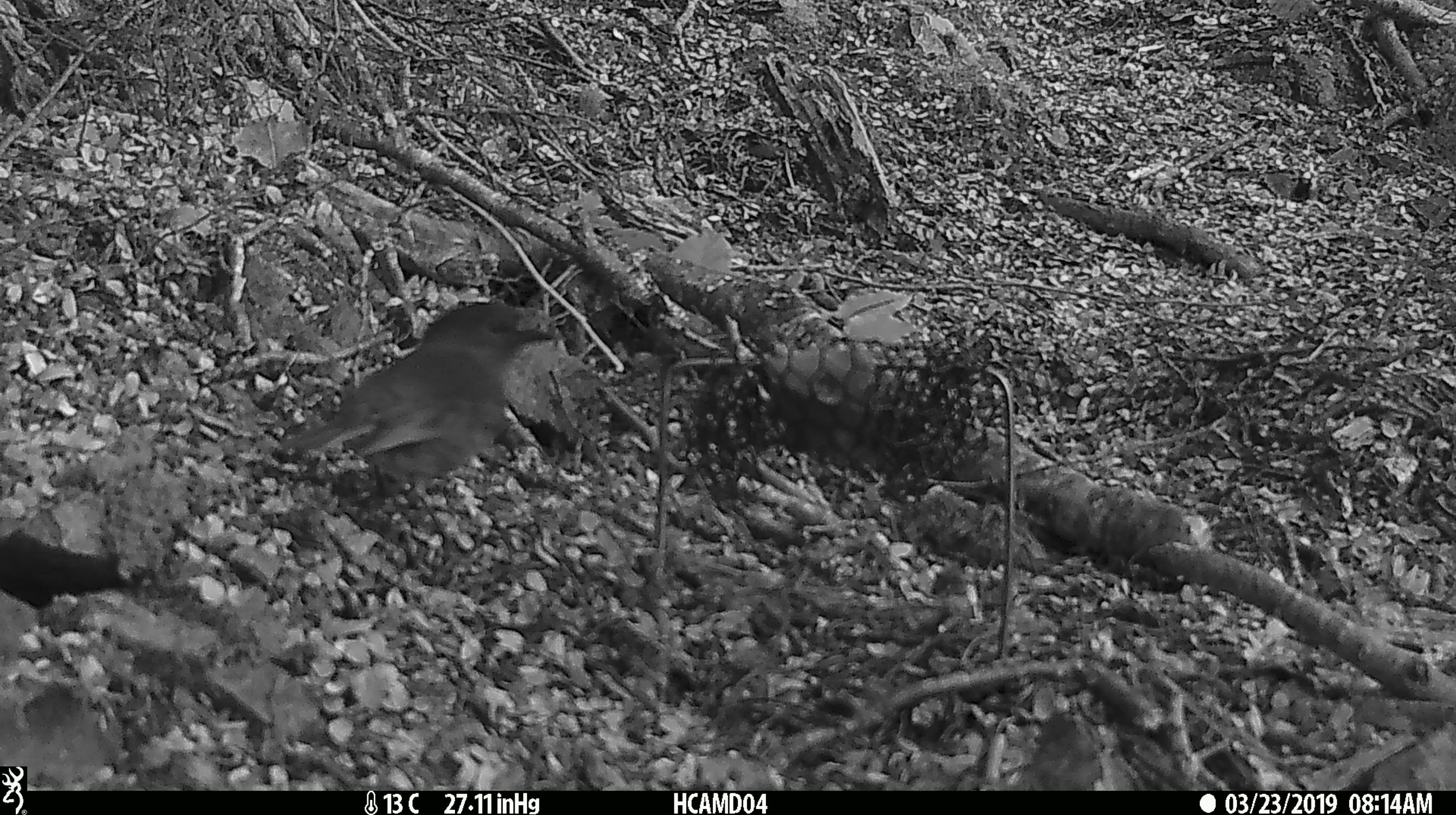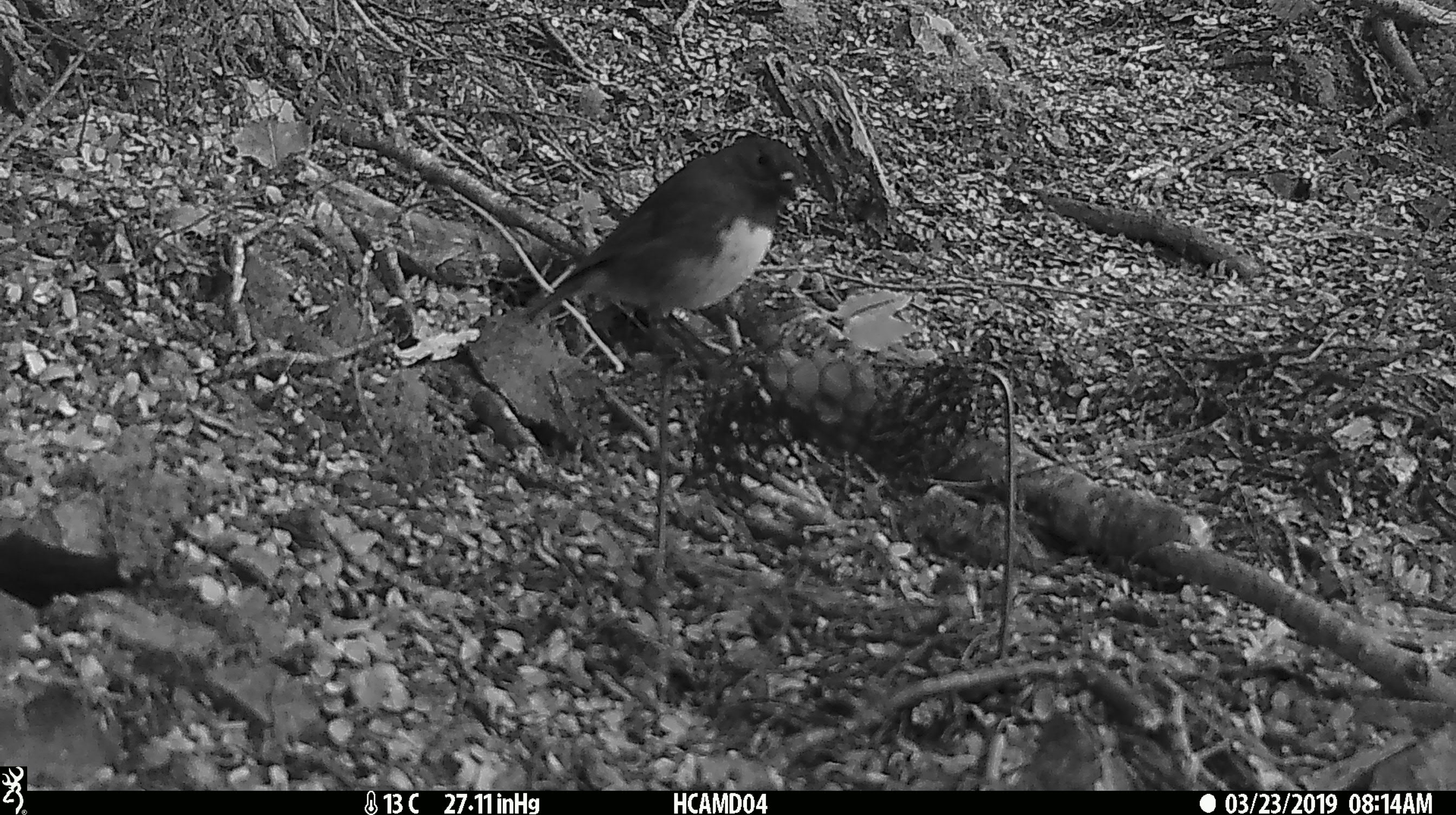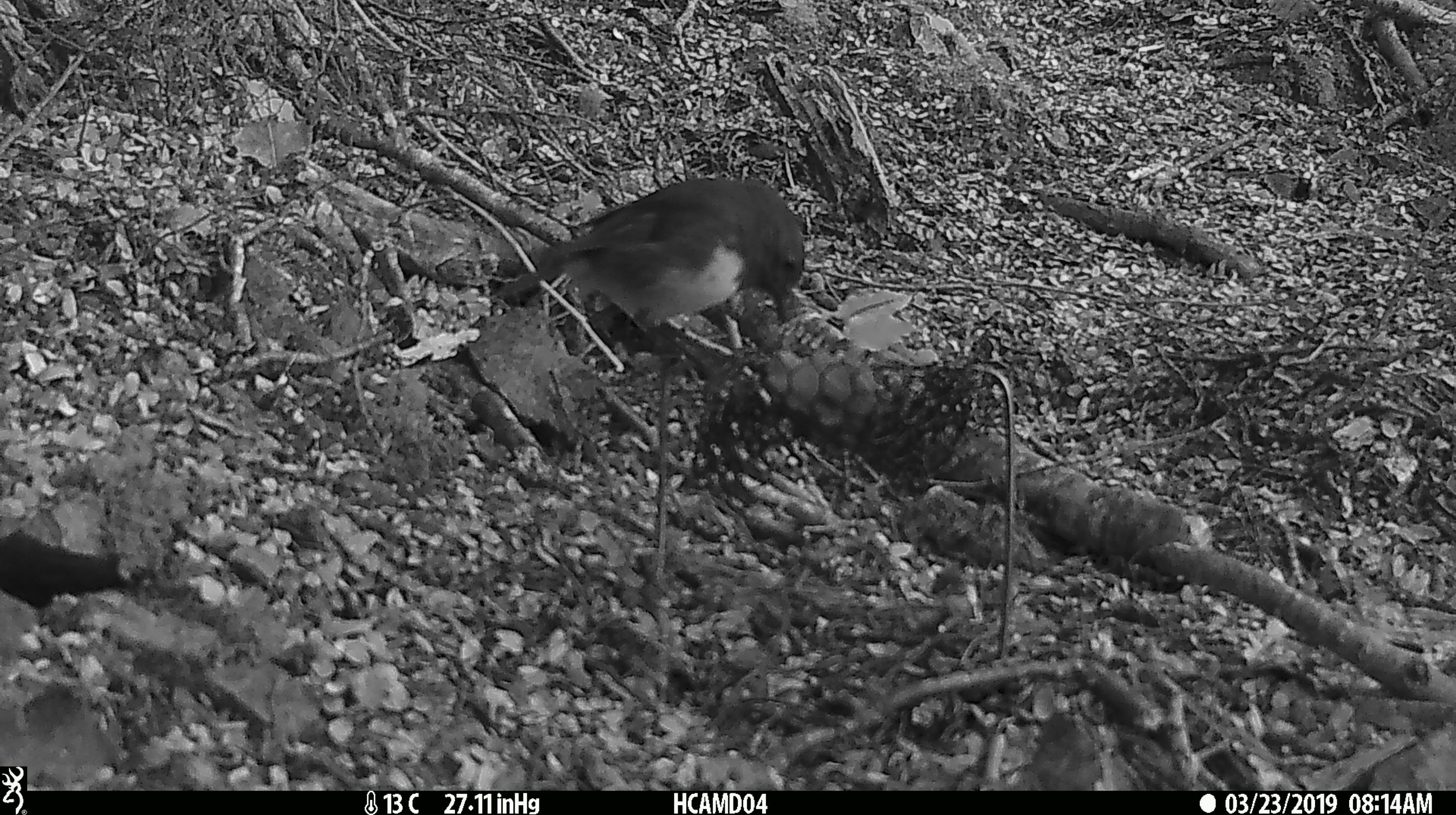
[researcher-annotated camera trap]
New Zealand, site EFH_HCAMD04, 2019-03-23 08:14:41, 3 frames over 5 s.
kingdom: Animalia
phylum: Chordata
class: Aves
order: Passeriformes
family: Petroicidae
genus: Petroica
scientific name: Petroica australis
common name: new zealand robin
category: robin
Robin (new zealand robin) (Petroica australis).